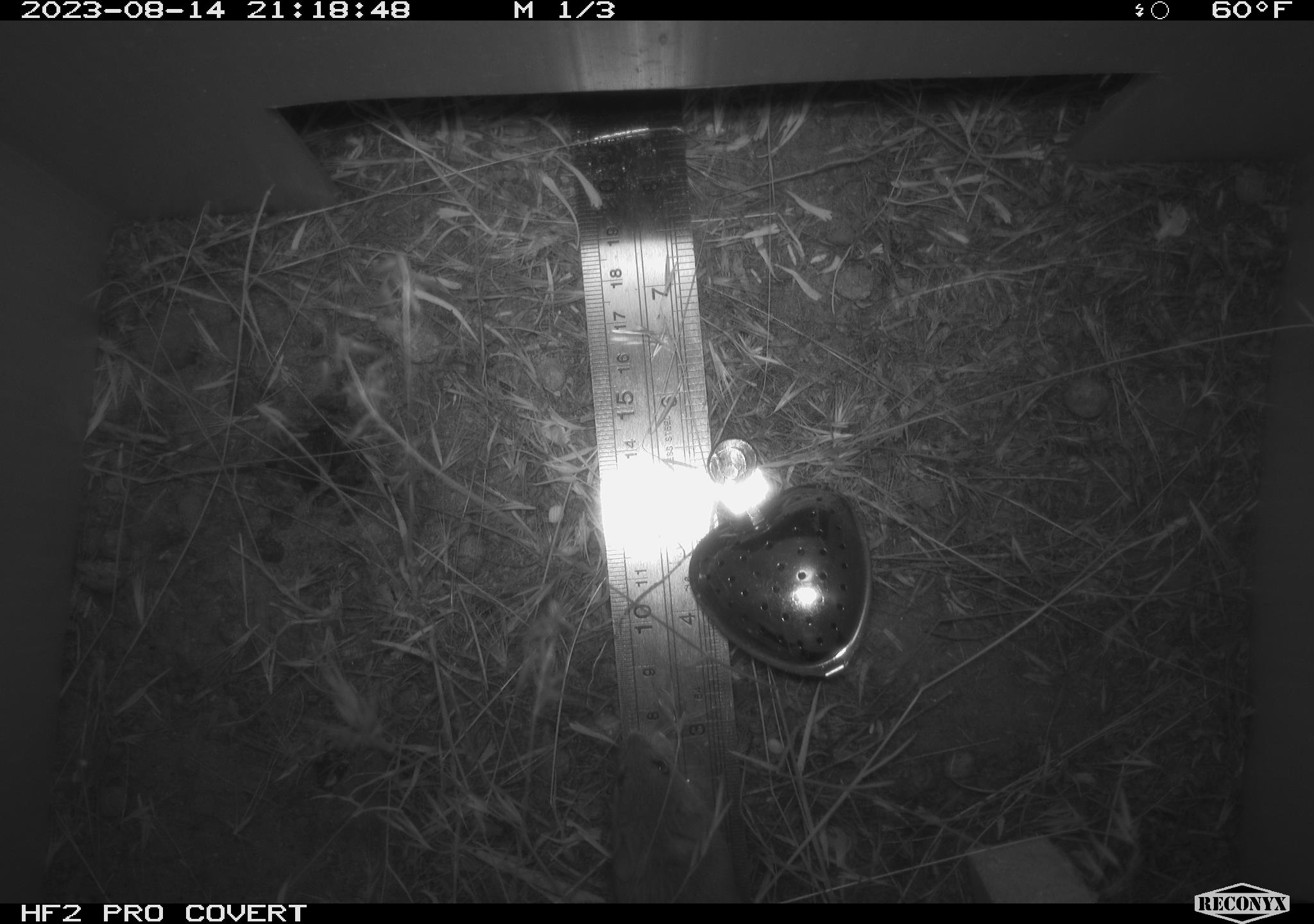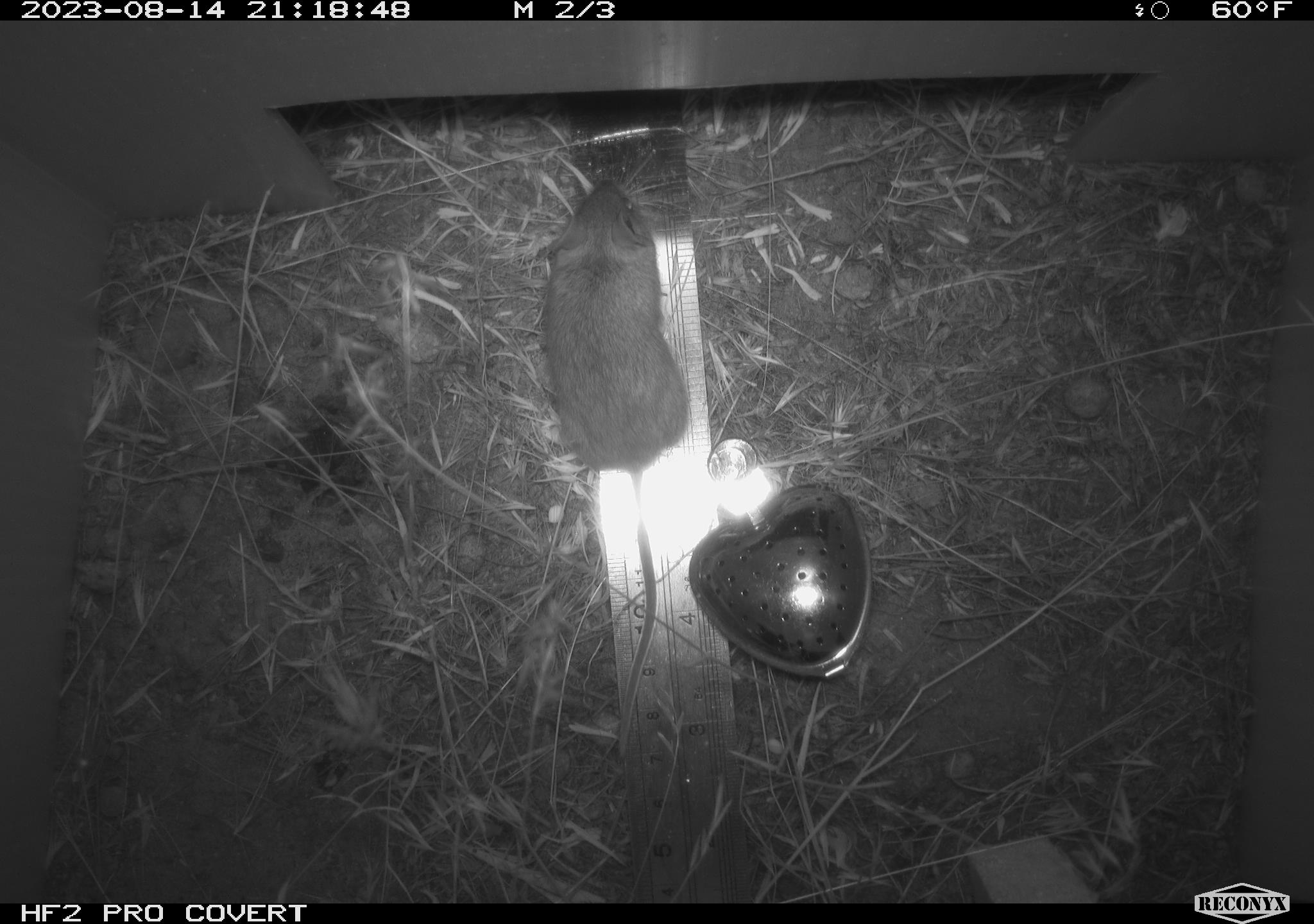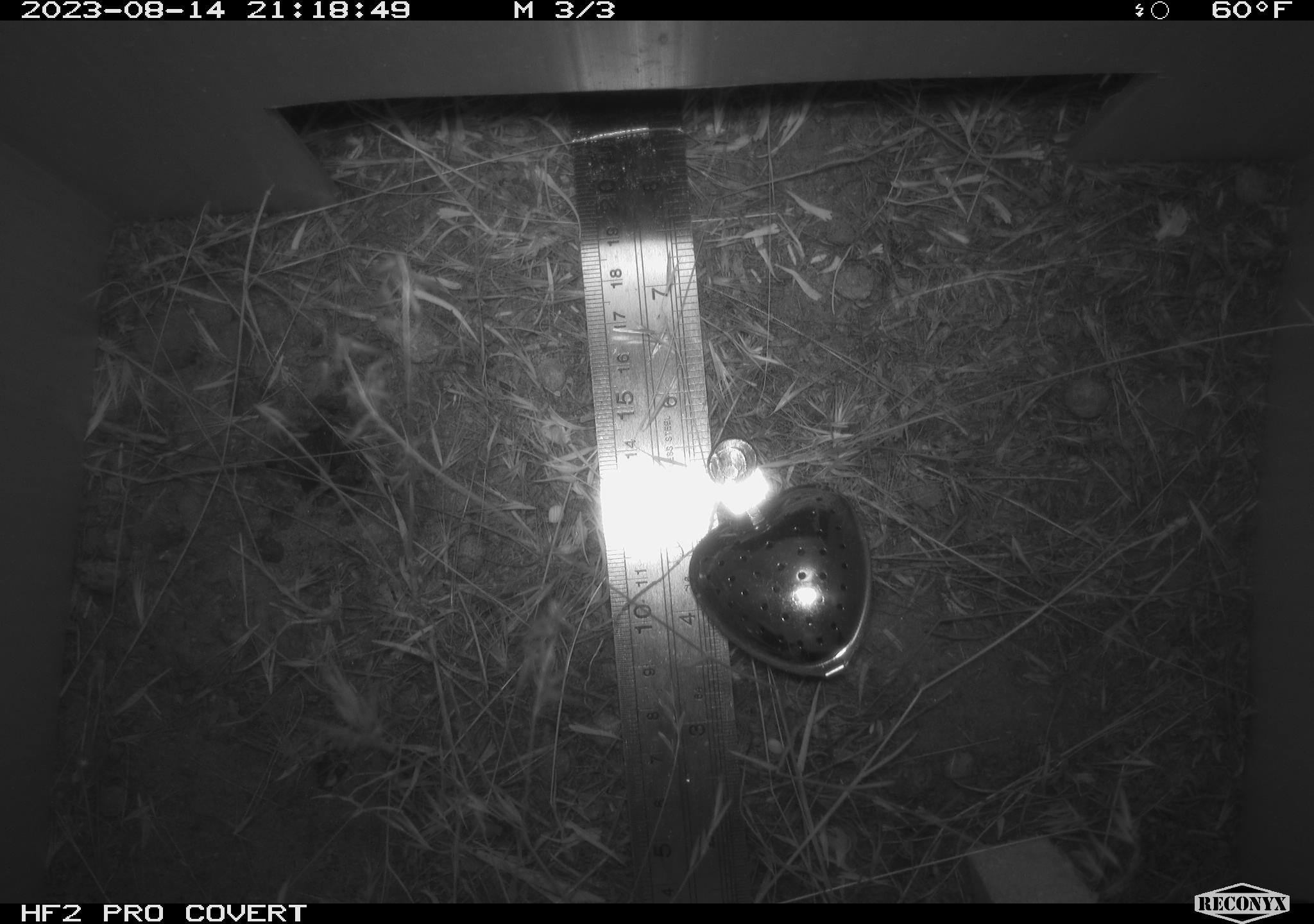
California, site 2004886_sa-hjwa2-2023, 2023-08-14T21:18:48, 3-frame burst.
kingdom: Animalia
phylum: Chordata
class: Mammalia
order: Rodentia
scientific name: Rodentia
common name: mouse species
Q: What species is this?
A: Mouse species (Rodentia).